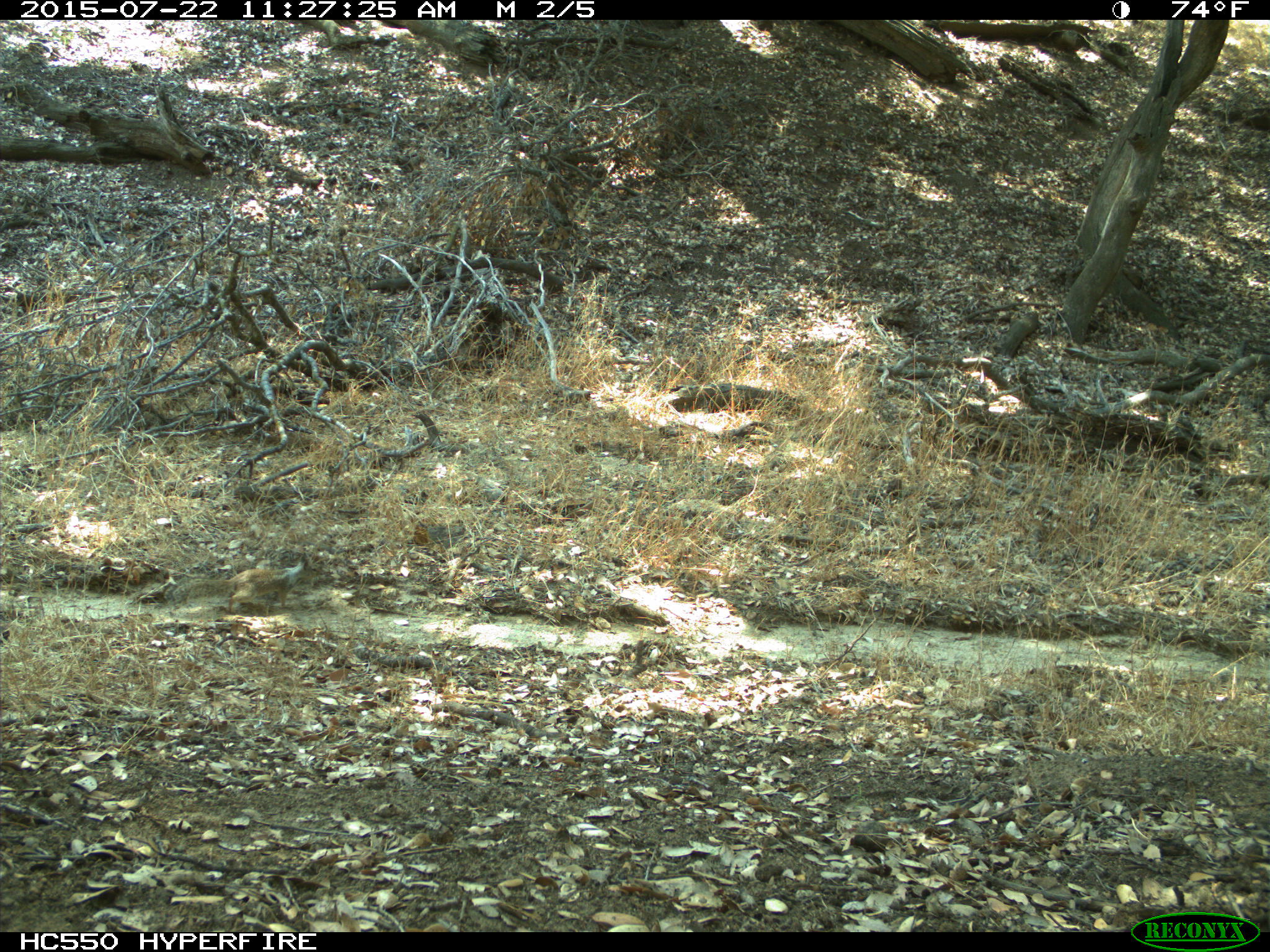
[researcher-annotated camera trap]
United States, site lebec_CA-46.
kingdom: Animalia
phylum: Chordata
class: Mammalia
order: Rodentia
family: Sciuridae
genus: Otospermophilus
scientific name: Otospermophilus beecheyi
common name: california ground squirrel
Otospermophilus beecheyi (california ground squirrel).